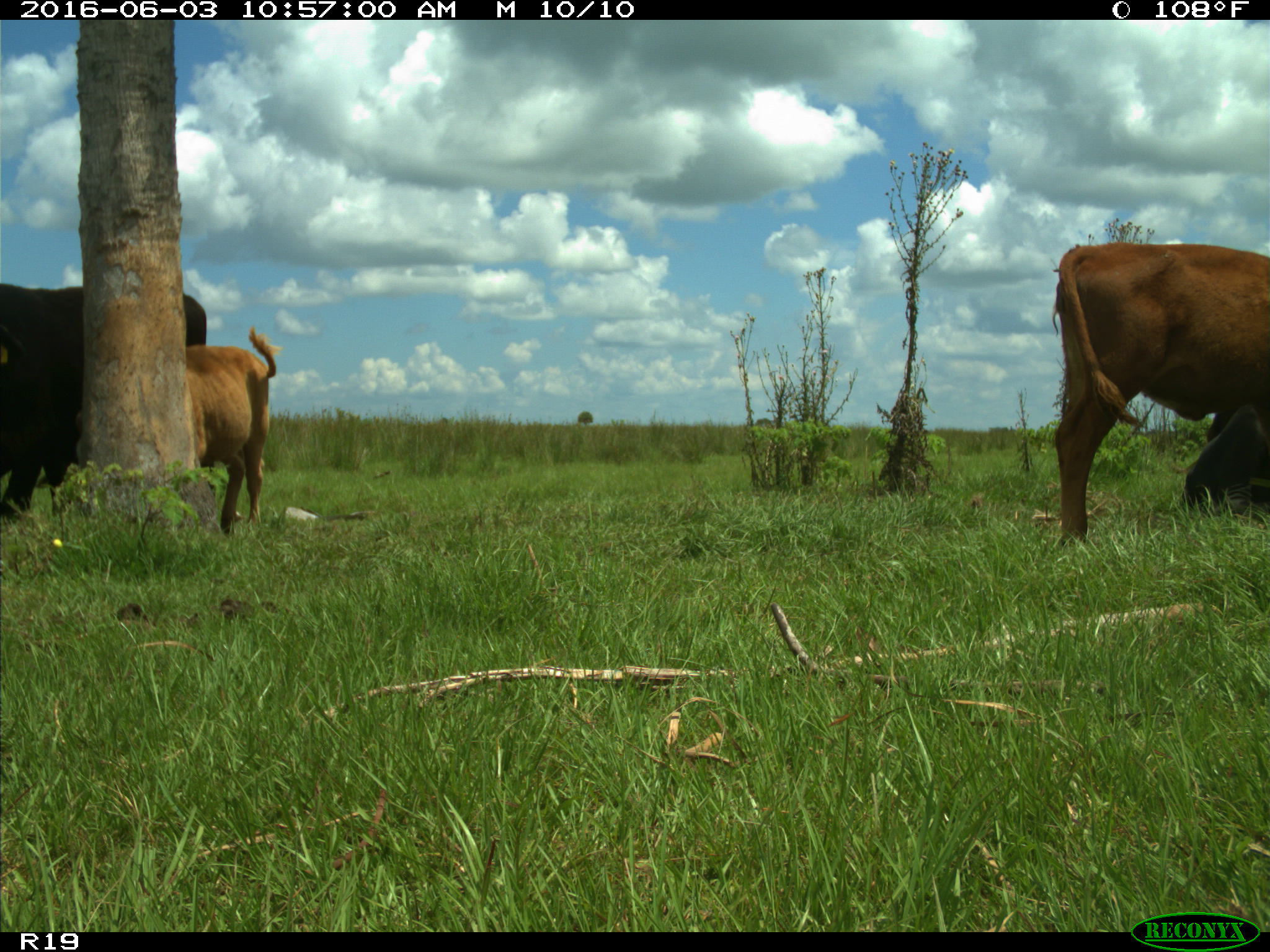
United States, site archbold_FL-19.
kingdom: Animalia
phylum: Chordata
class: Mammalia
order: Artiodactyla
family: Bovidae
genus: Bos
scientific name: Bos taurus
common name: domestic cow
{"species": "Bos taurus (domestic cow)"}